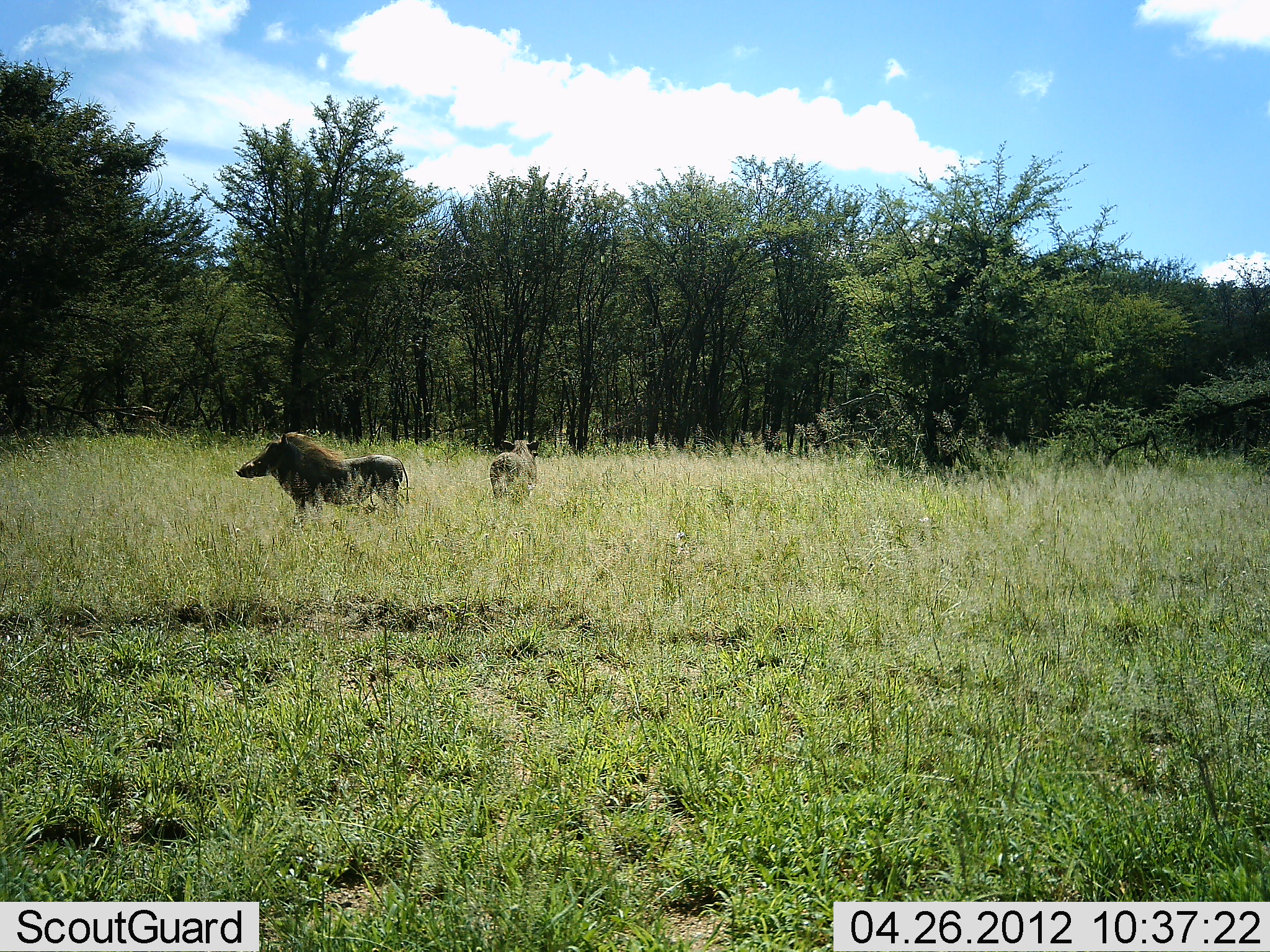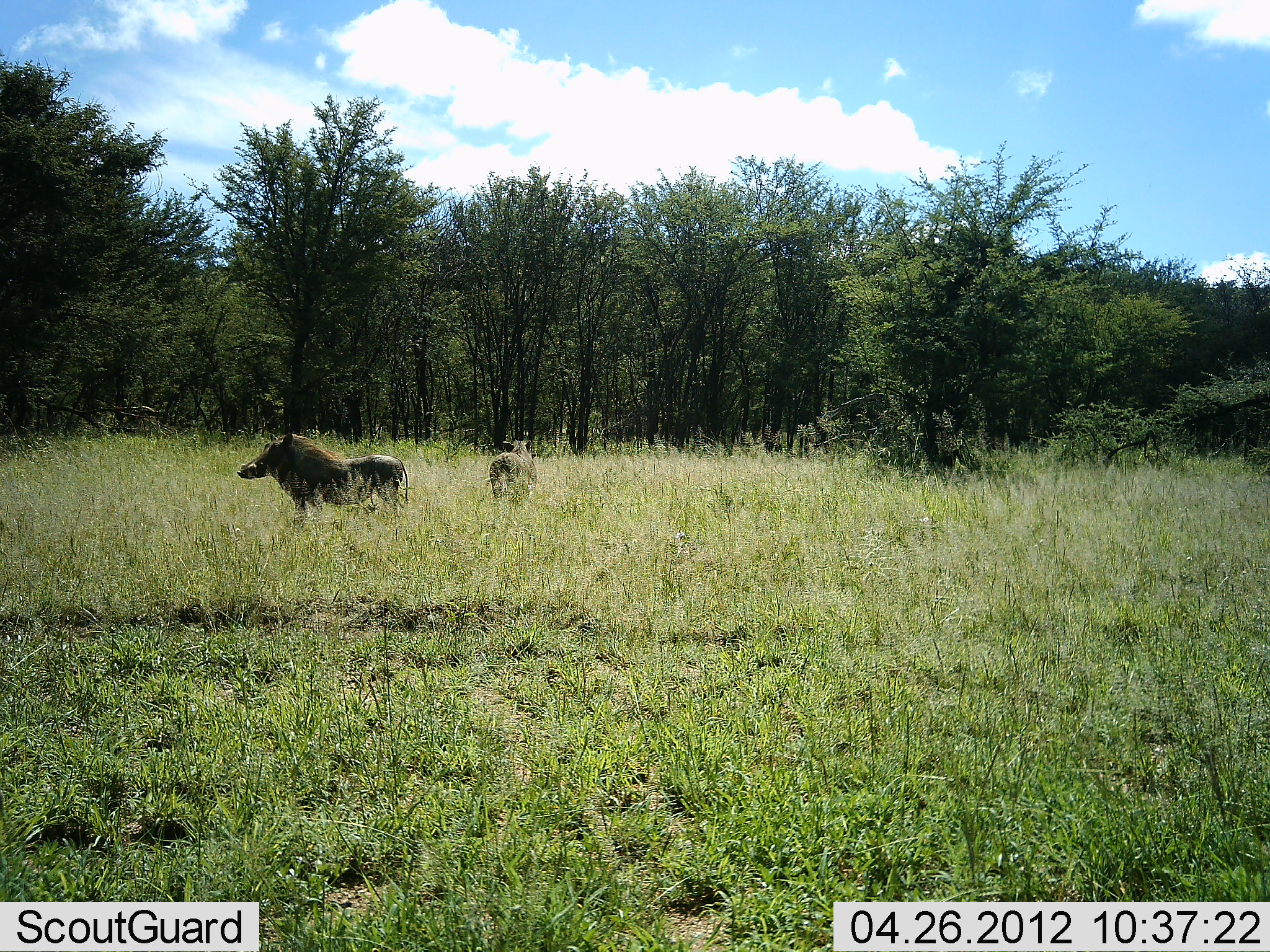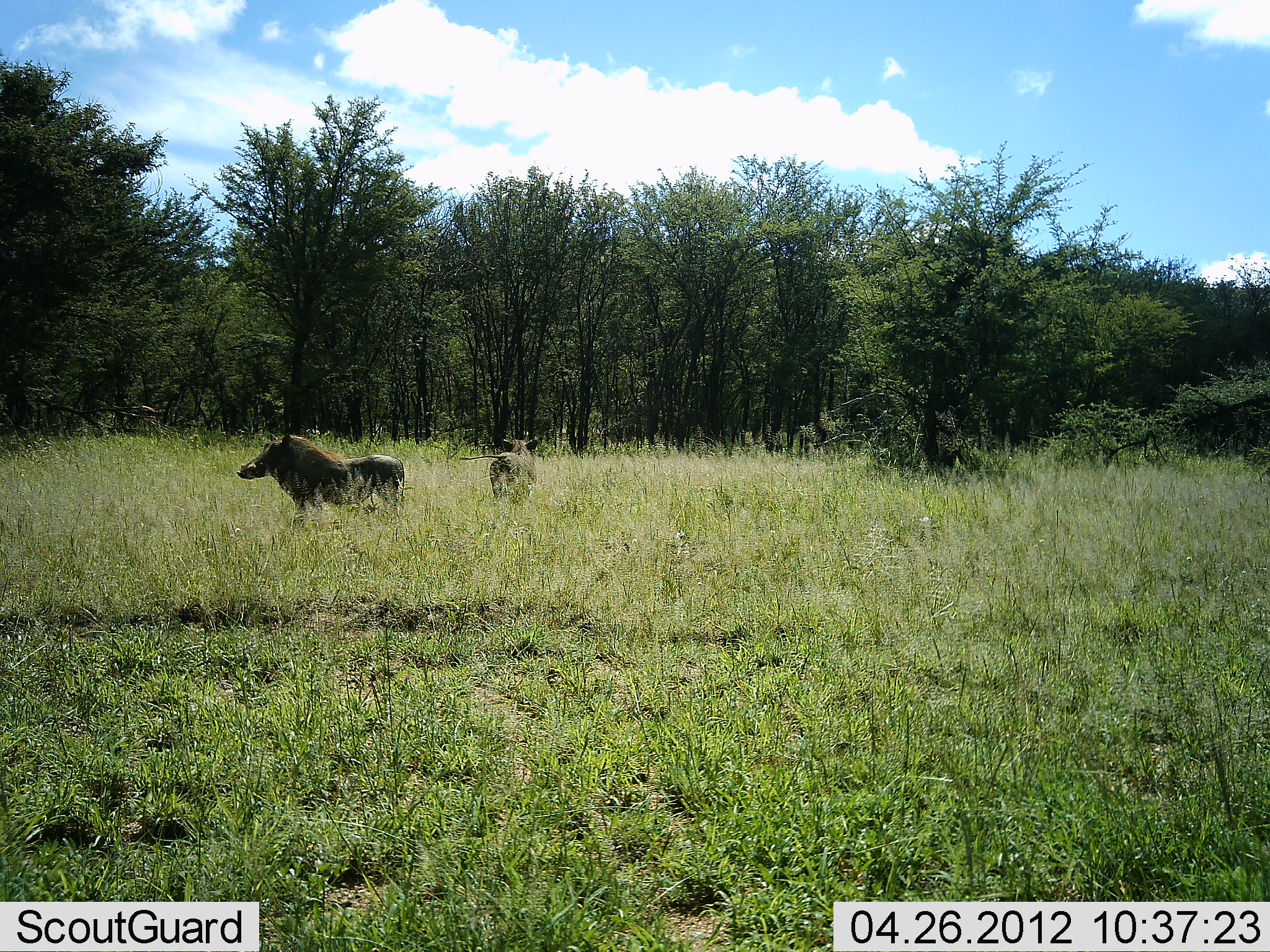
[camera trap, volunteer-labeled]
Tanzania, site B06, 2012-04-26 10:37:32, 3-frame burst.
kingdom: Animalia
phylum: Chordata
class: Mammalia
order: Artiodactyla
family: Suidae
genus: Phacochoerus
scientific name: Phacochoerus africanus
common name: warthog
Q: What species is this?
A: Warthog (Phacochoerus africanus).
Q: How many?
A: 2.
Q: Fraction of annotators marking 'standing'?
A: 93%.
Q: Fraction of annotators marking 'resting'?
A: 0%.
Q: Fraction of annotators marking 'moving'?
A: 7%.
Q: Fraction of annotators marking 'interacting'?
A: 0%.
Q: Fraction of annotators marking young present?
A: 0%.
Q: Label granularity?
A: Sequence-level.